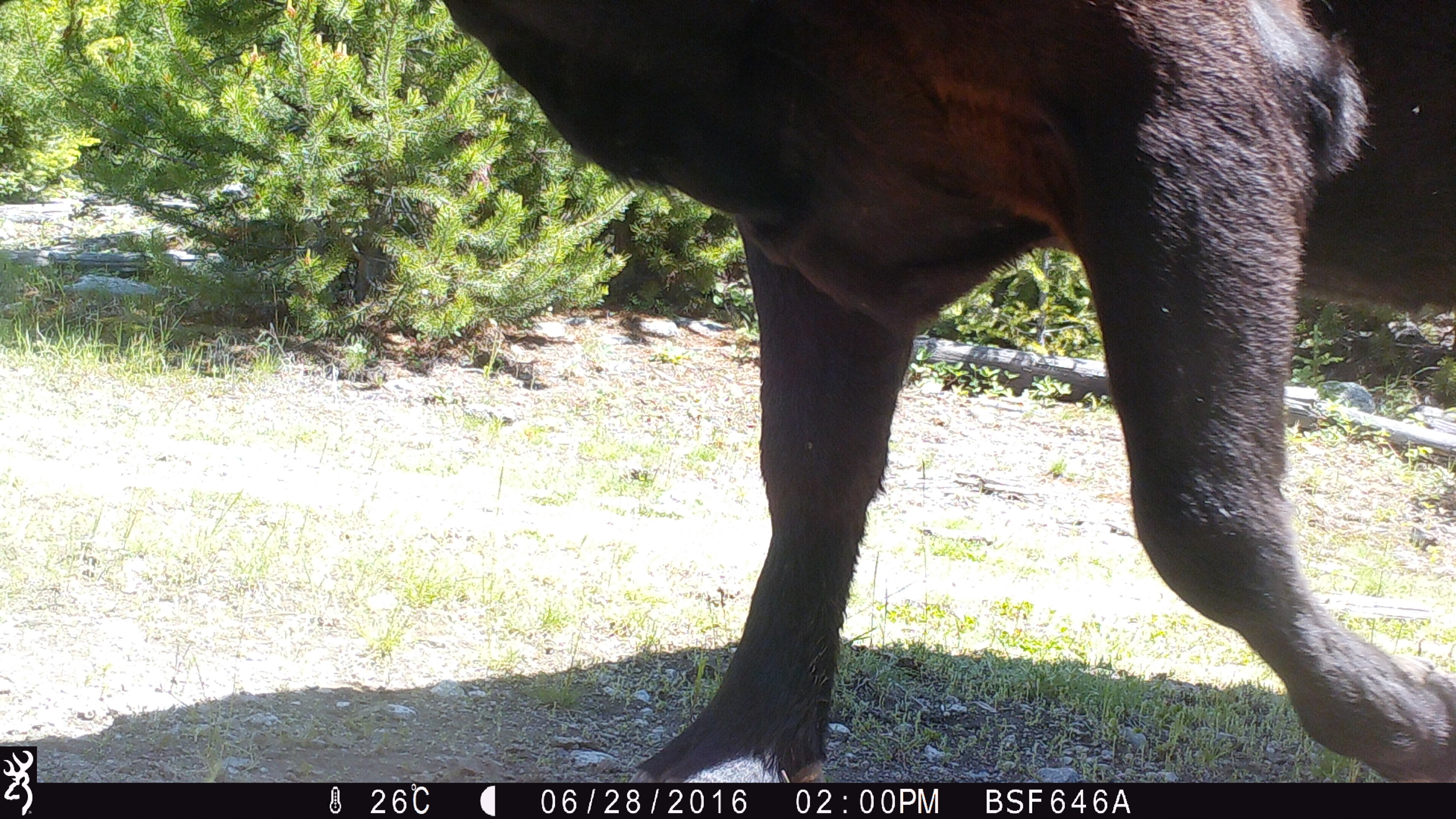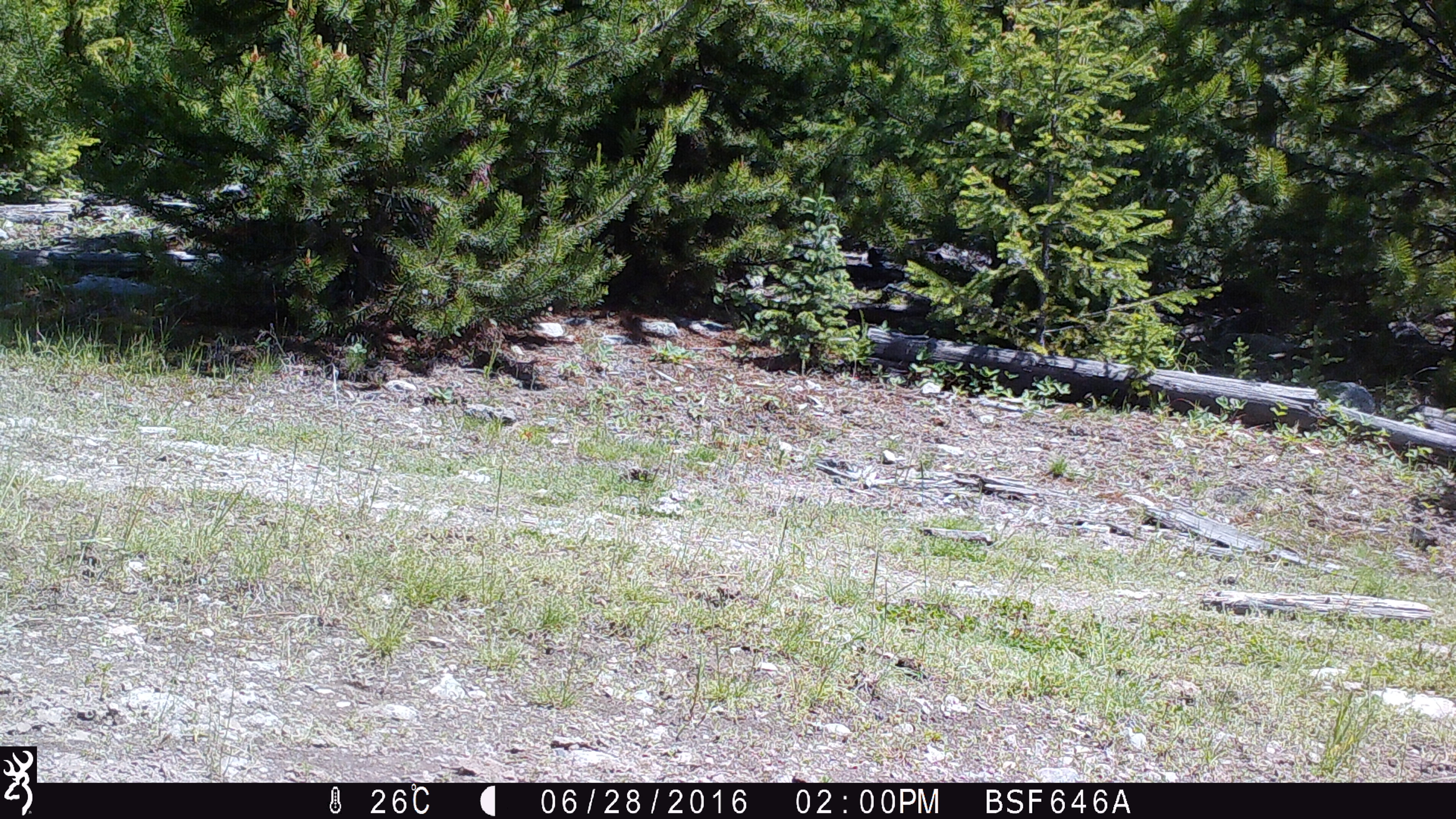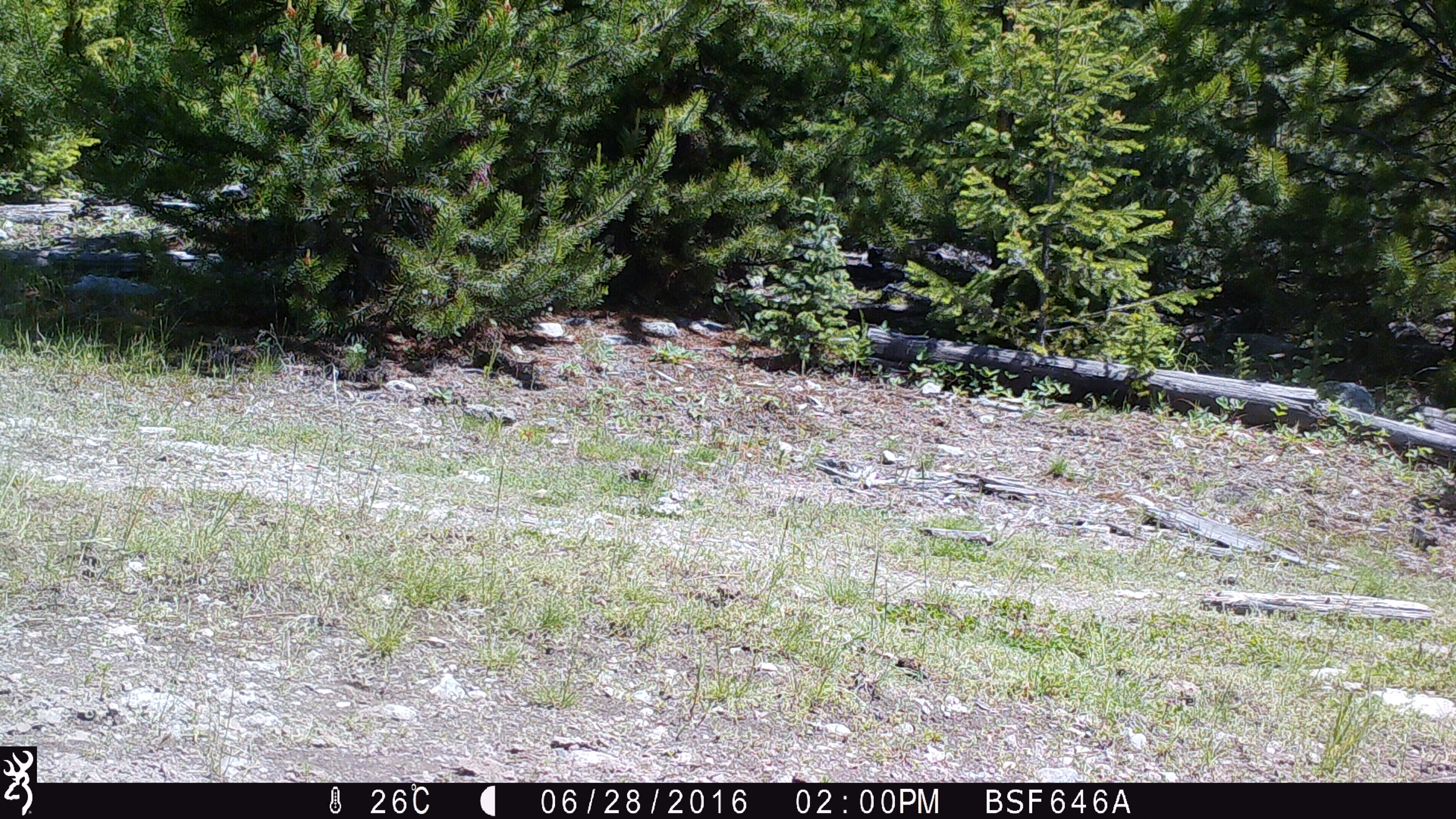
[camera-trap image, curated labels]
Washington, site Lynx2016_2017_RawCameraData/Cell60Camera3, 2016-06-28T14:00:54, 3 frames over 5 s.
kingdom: Animalia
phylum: Chordata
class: Mammalia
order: Artiodactyla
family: Bovidae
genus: Bos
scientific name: Bos taurus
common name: domestic cattle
Domestic cattle (Bos taurus). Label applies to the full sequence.